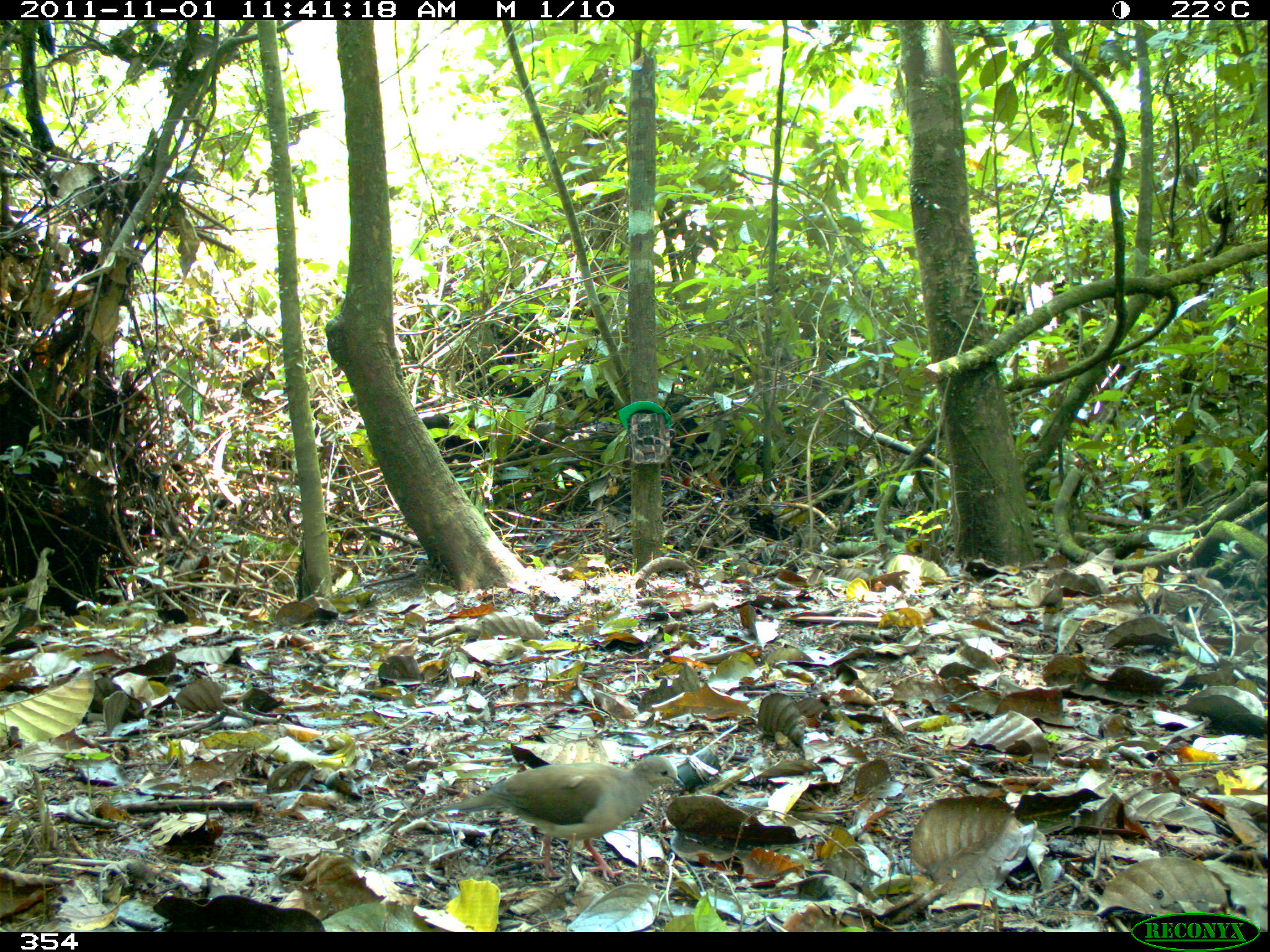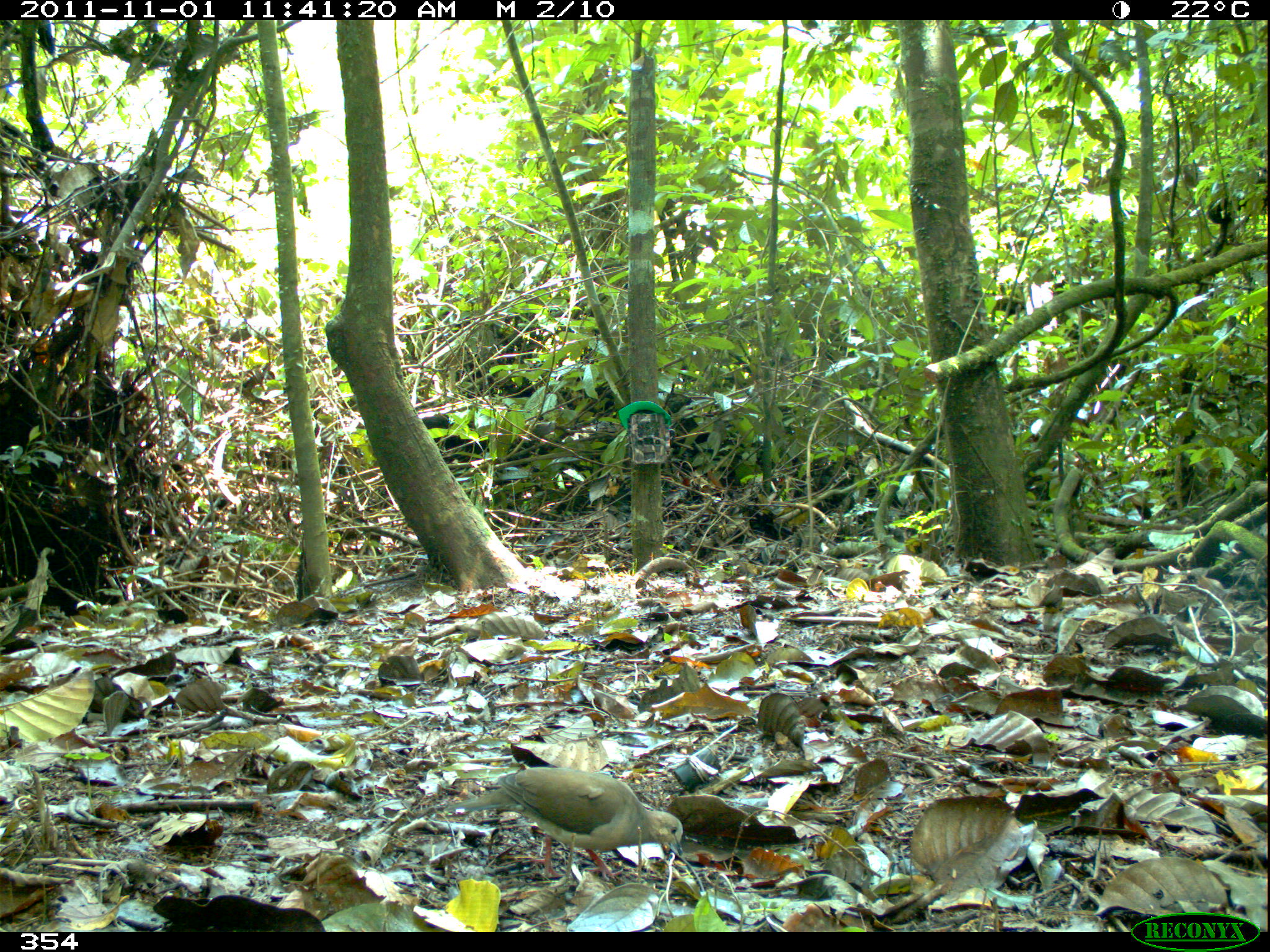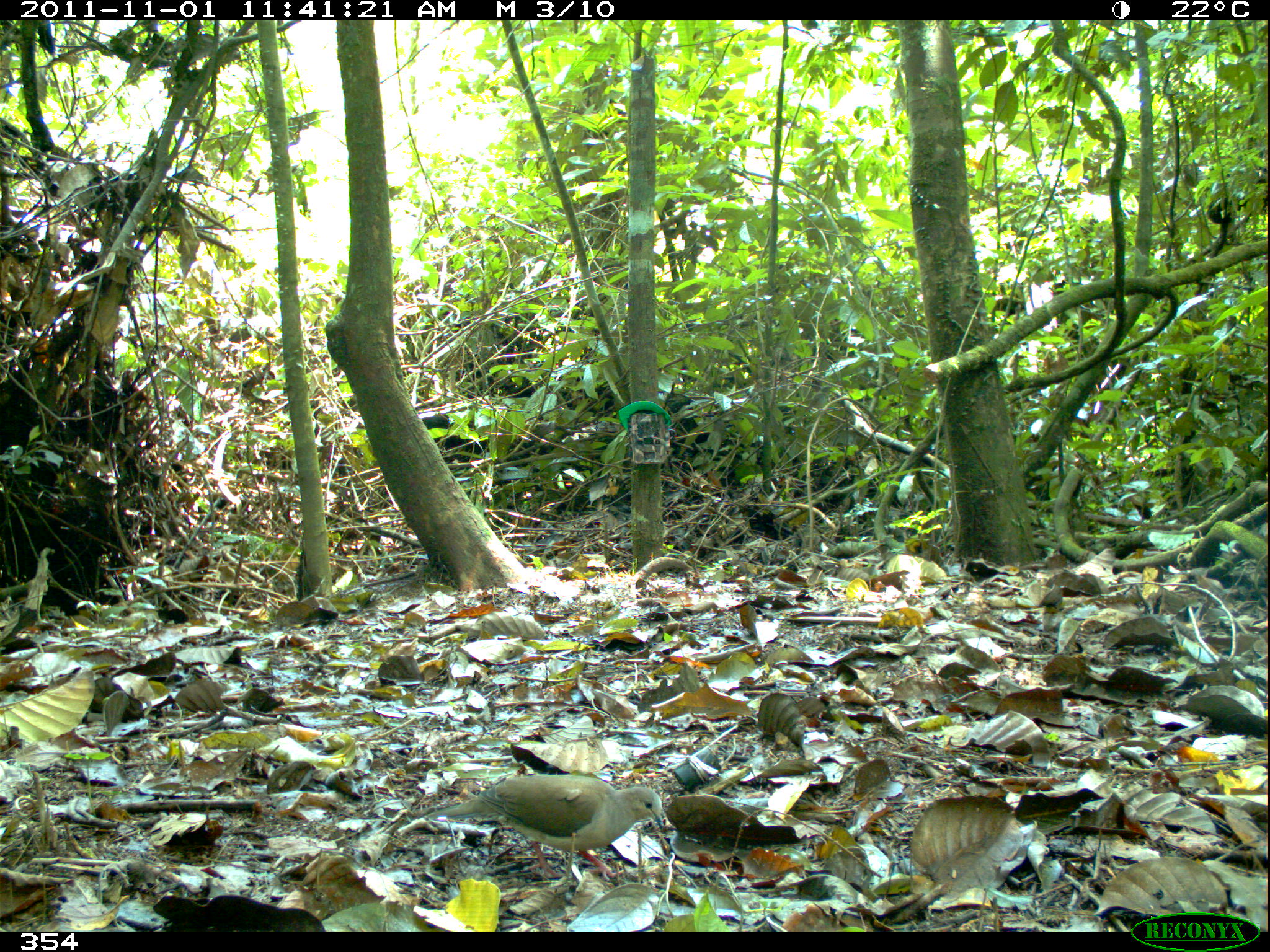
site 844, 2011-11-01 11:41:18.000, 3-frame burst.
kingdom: Animalia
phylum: Chordata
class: Aves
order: Columbiformes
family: Columbidae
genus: Leptotila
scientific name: Leptotila verreauxi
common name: white-tipped dove